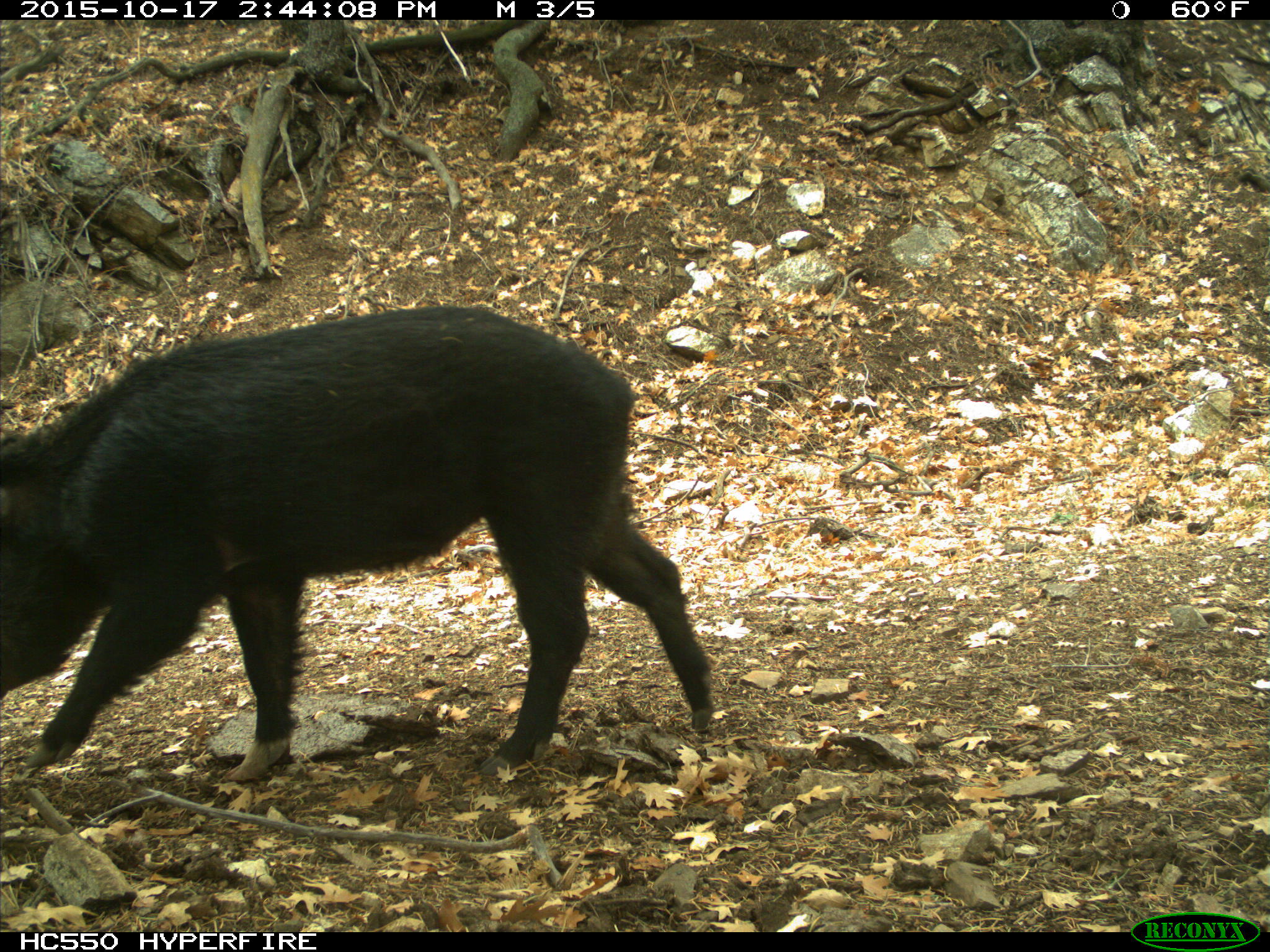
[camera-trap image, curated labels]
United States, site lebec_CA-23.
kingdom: Animalia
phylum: Chordata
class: Mammalia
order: Artiodactyla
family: Suidae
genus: Sus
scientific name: Sus scrofa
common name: wild boar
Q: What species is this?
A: Sus scrofa (wild boar).